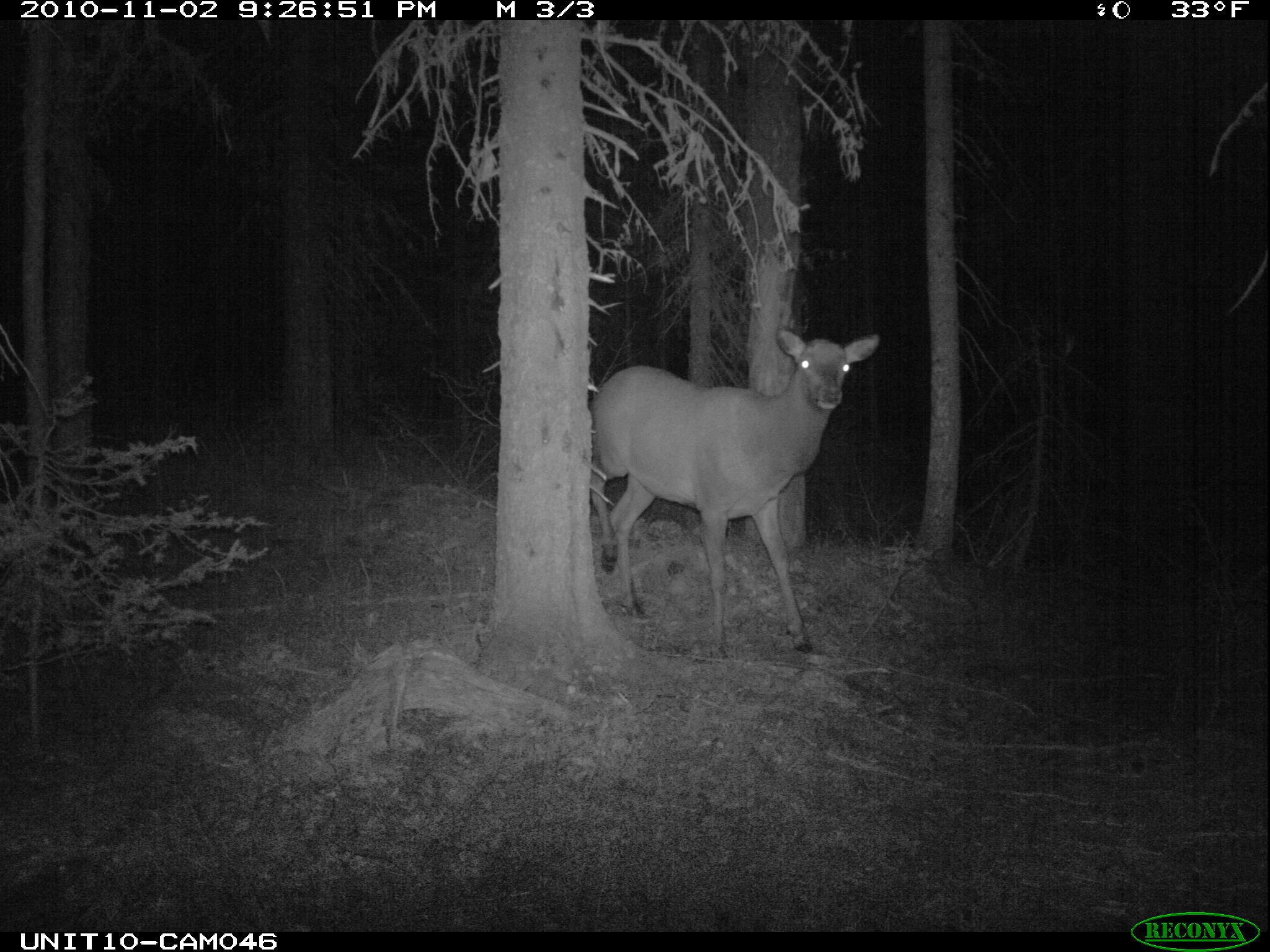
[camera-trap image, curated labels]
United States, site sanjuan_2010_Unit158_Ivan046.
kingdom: Animalia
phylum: Chordata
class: Mammalia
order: Artiodactyla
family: Cervidae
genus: Cervus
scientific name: Cervus elaphus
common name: red deer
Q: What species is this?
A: Cervus elaphus (red deer).